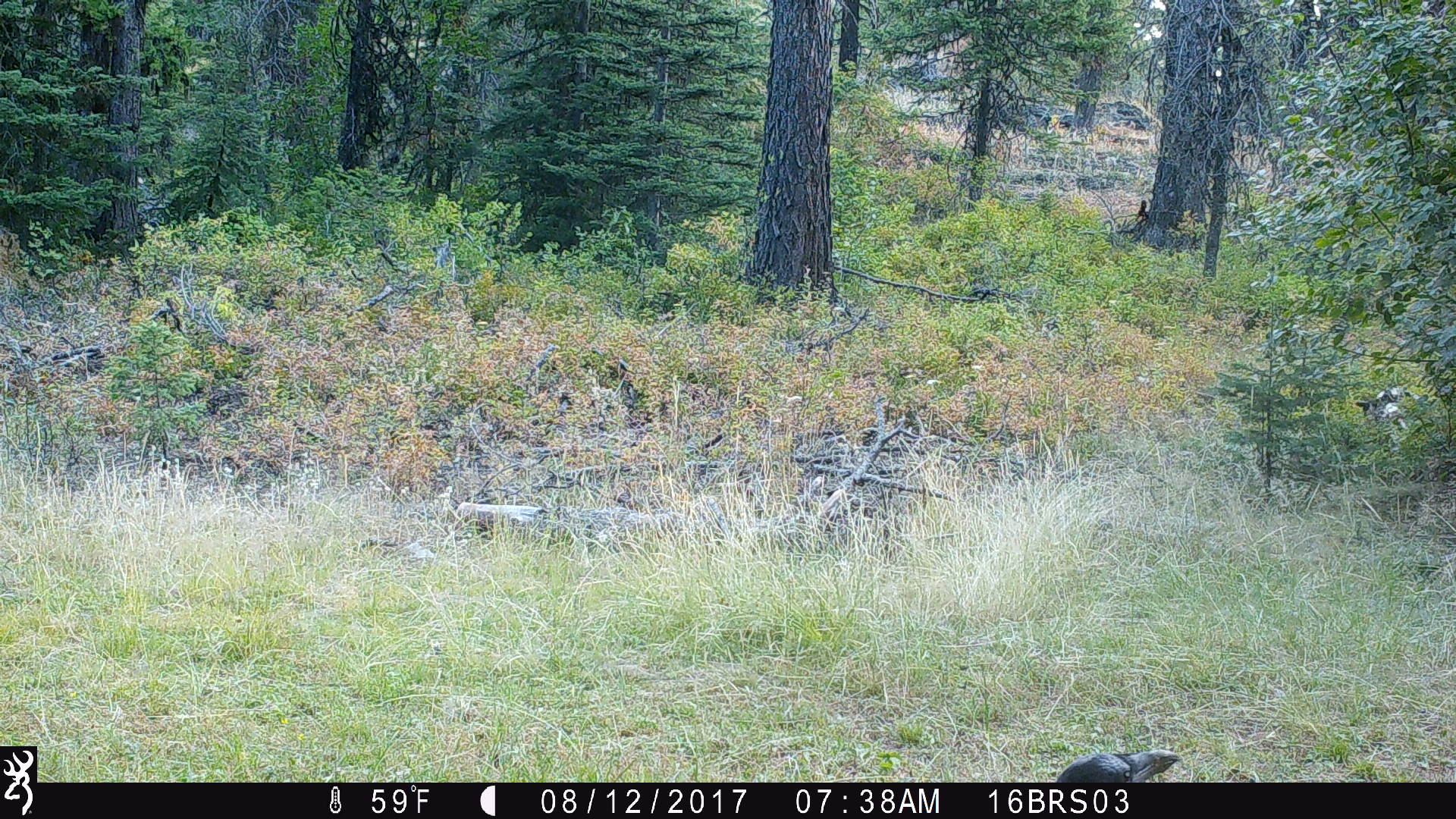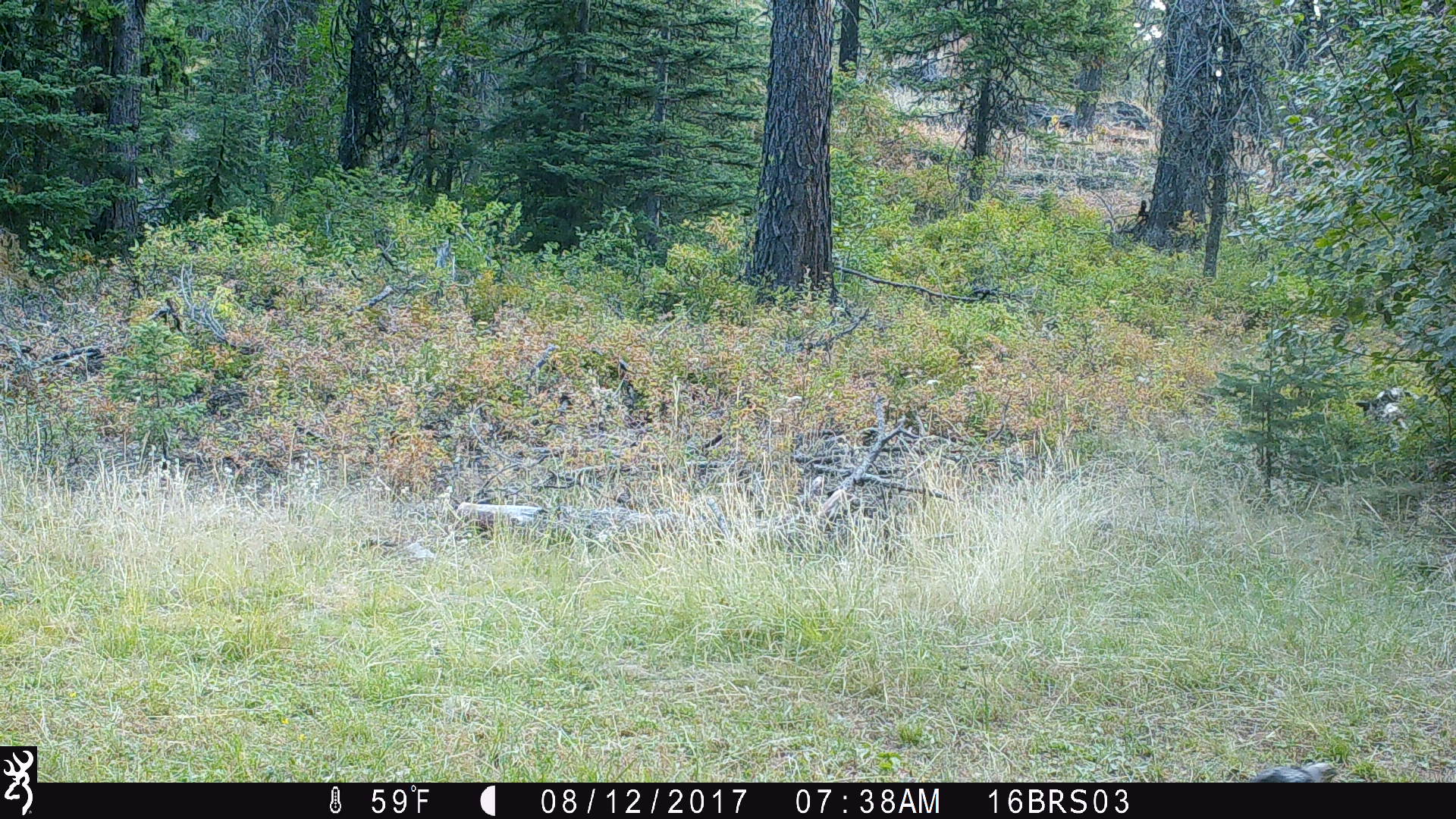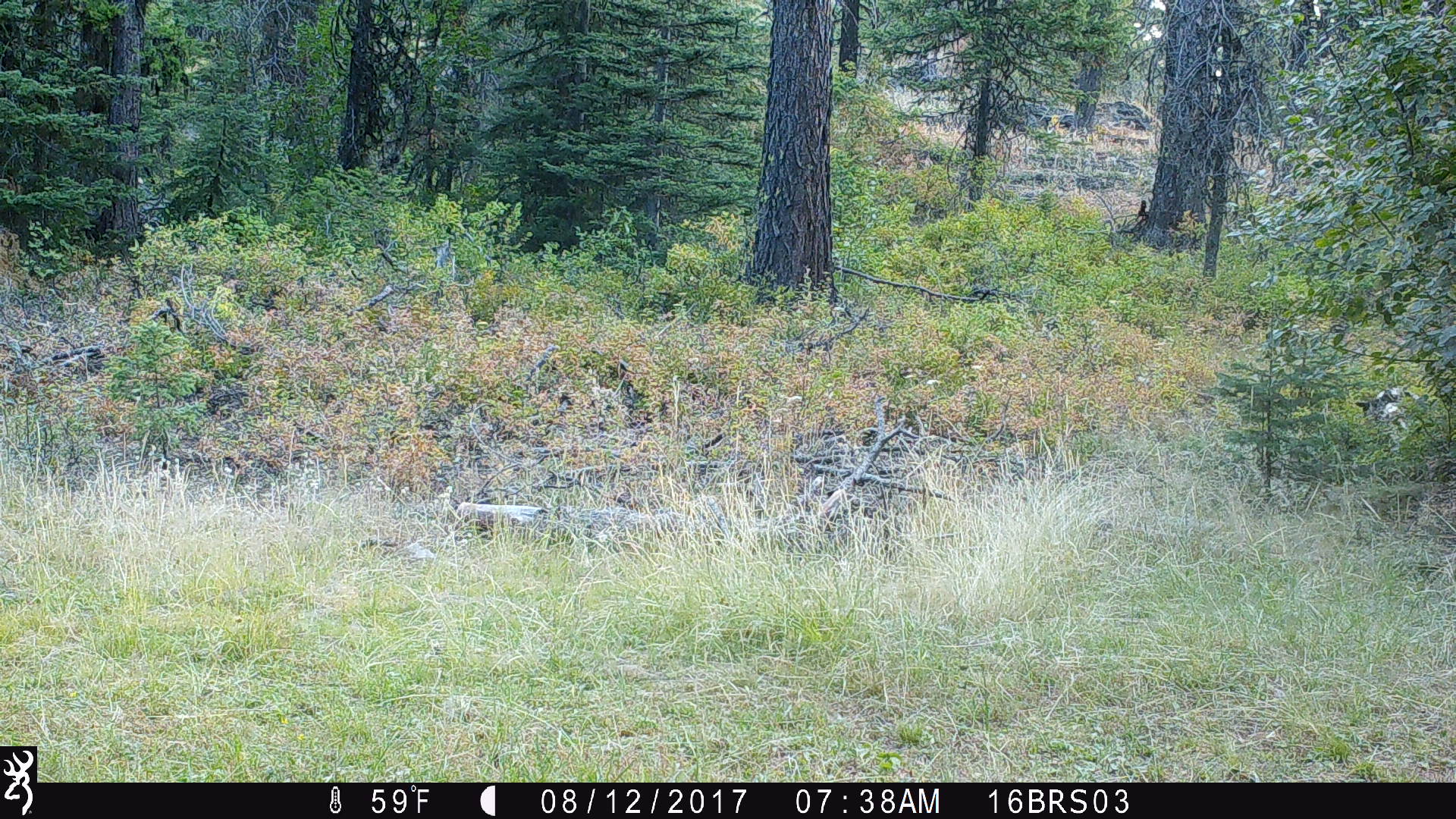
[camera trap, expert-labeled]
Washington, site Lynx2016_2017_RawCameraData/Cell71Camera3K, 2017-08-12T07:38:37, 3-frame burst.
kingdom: Animalia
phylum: Chordata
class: Aves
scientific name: Aves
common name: birds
Aves (birds). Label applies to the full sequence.